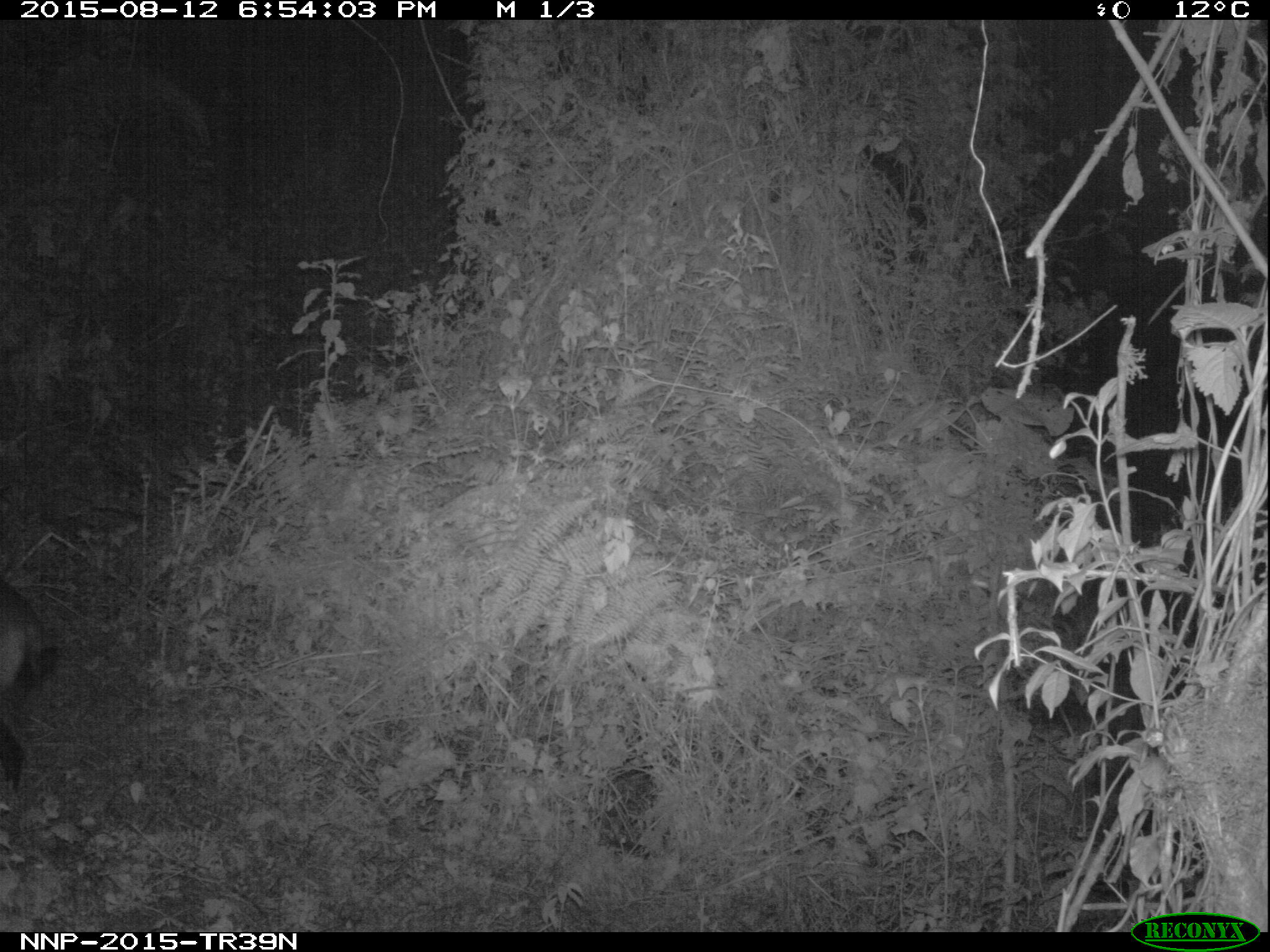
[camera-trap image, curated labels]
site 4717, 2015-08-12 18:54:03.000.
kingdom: Animalia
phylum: Chordata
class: Mammalia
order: Artiodactyla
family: Bovidae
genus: Cephalophus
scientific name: Cephalophus nigrifrons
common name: black-fronted duiker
Cephalophus nigrifrons (black-fronted duiker), count 1.